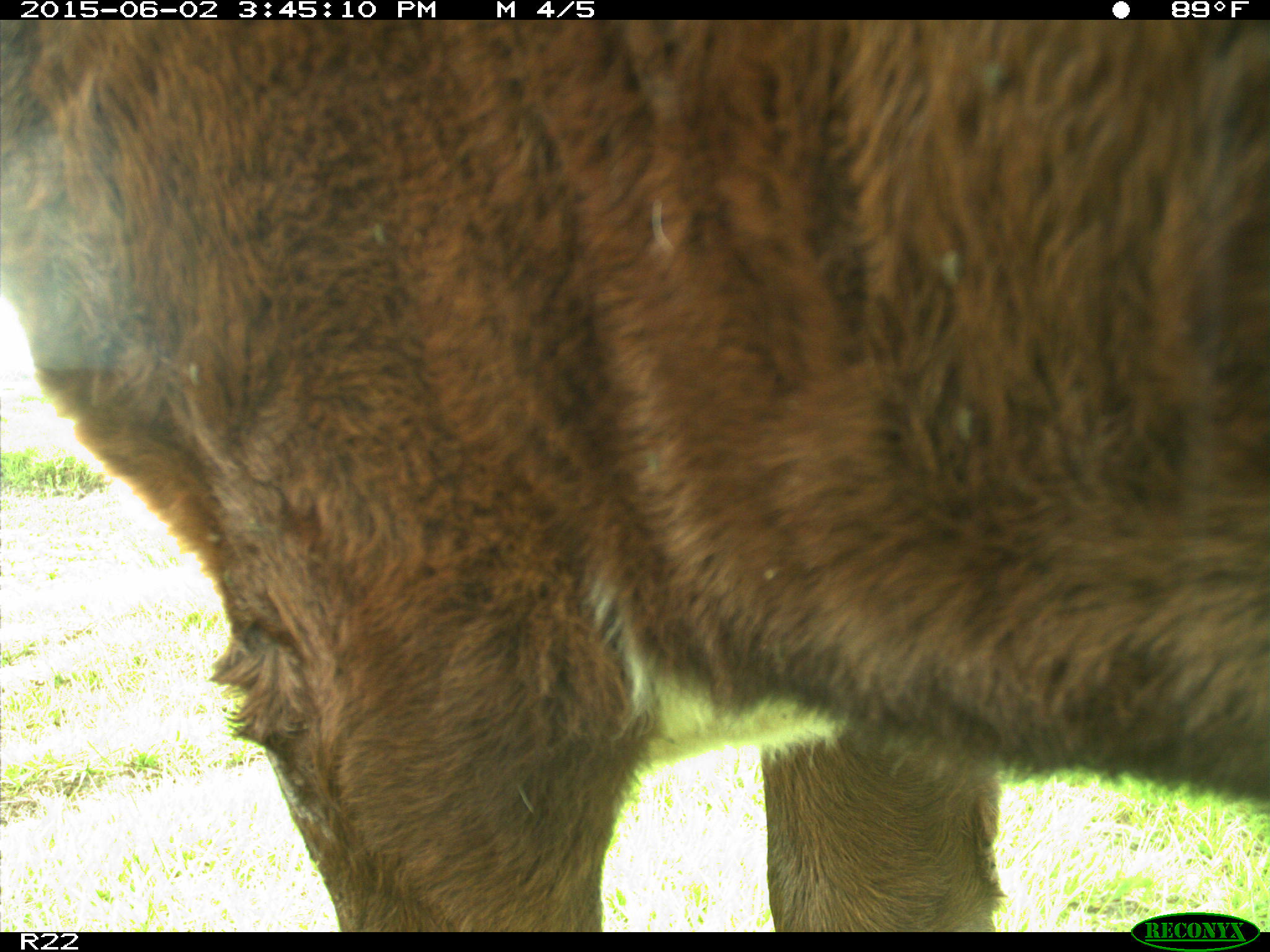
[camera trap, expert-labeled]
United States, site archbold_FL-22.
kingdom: Animalia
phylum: Chordata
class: Mammalia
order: Artiodactyla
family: Bovidae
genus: Bos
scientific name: Bos taurus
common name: domestic cow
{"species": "Bos taurus (domestic cow)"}